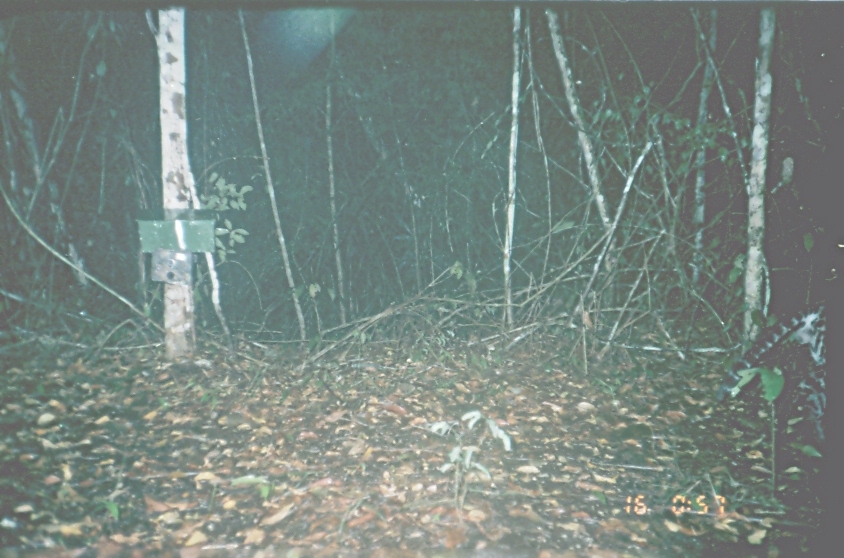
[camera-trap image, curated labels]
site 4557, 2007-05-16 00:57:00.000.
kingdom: Animalia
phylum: Chordata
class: Mammalia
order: Carnivora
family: Felidae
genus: Leopardus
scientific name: Leopardus pardalis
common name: ocelot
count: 1